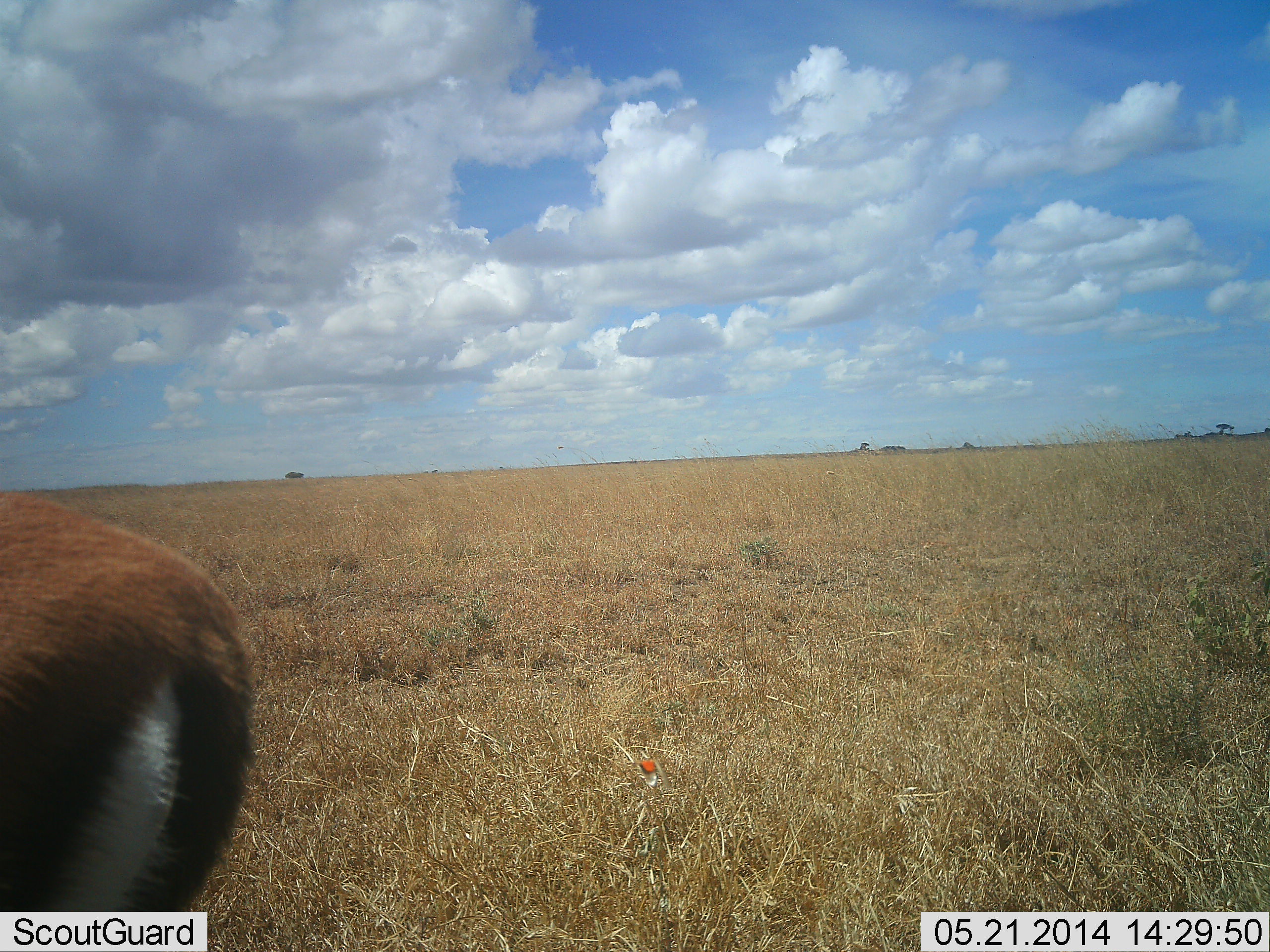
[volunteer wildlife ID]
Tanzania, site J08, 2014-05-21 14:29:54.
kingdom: Animalia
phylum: Chordata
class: Mammalia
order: Artiodactyla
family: Bovidae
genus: Eudorcas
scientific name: Eudorcas thomsonii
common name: thomson's gazelle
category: gazellethomsons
Gazellethomsons (thomson's gazelle) (Eudorcas thomsonii), count 1. Behavior (volunteer vote fractions): standing 100%, resting 0%, moving 0%, interacting 0%. Young present (vote fraction): 0%. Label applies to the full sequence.